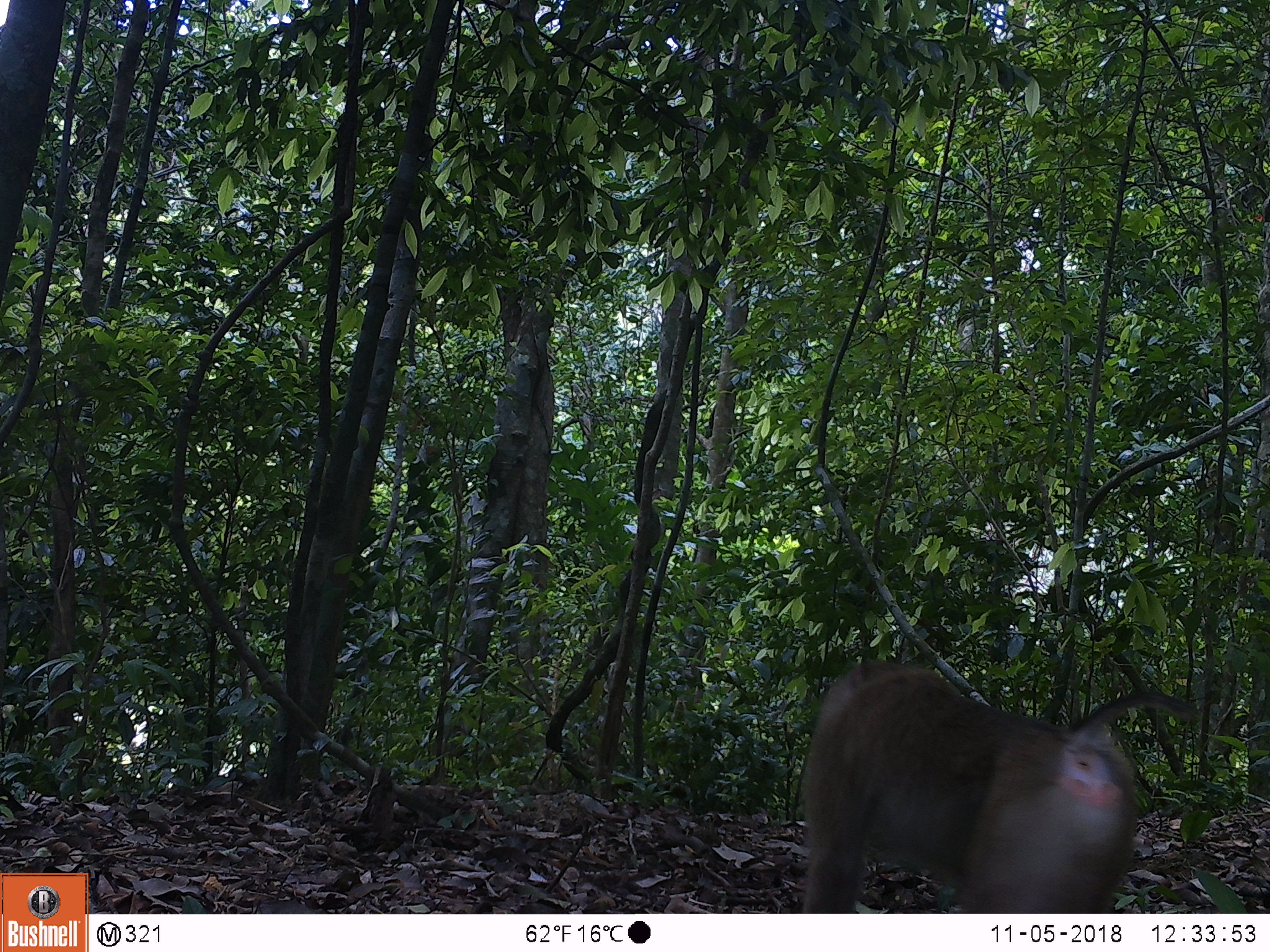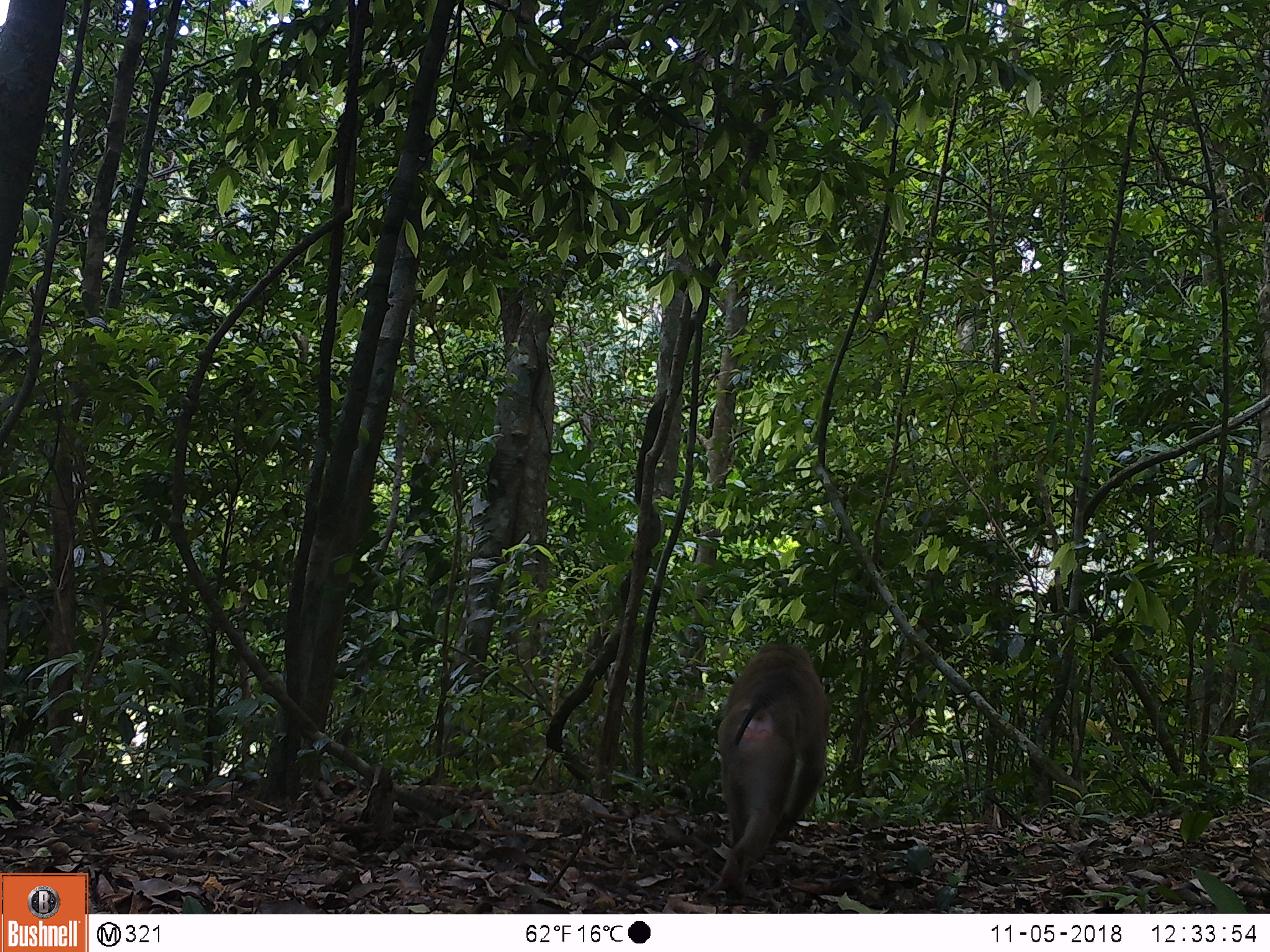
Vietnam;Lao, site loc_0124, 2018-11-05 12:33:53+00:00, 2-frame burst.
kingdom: Animalia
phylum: Chordata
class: Mammalia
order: Primates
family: Cercopithecidae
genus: Macaca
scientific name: Macaca nemestrina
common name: pig-tailed macaque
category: pig tailed macaque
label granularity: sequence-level